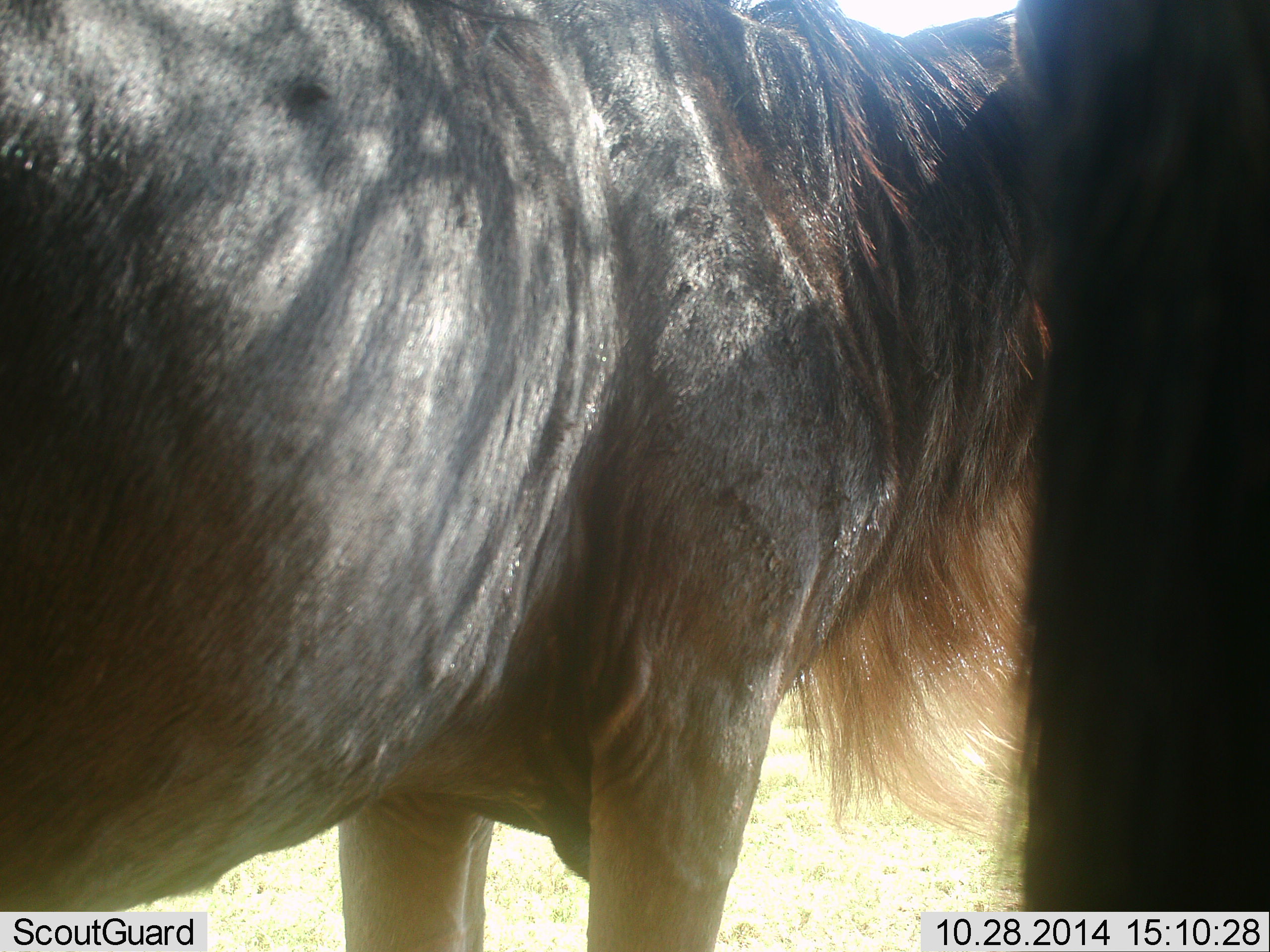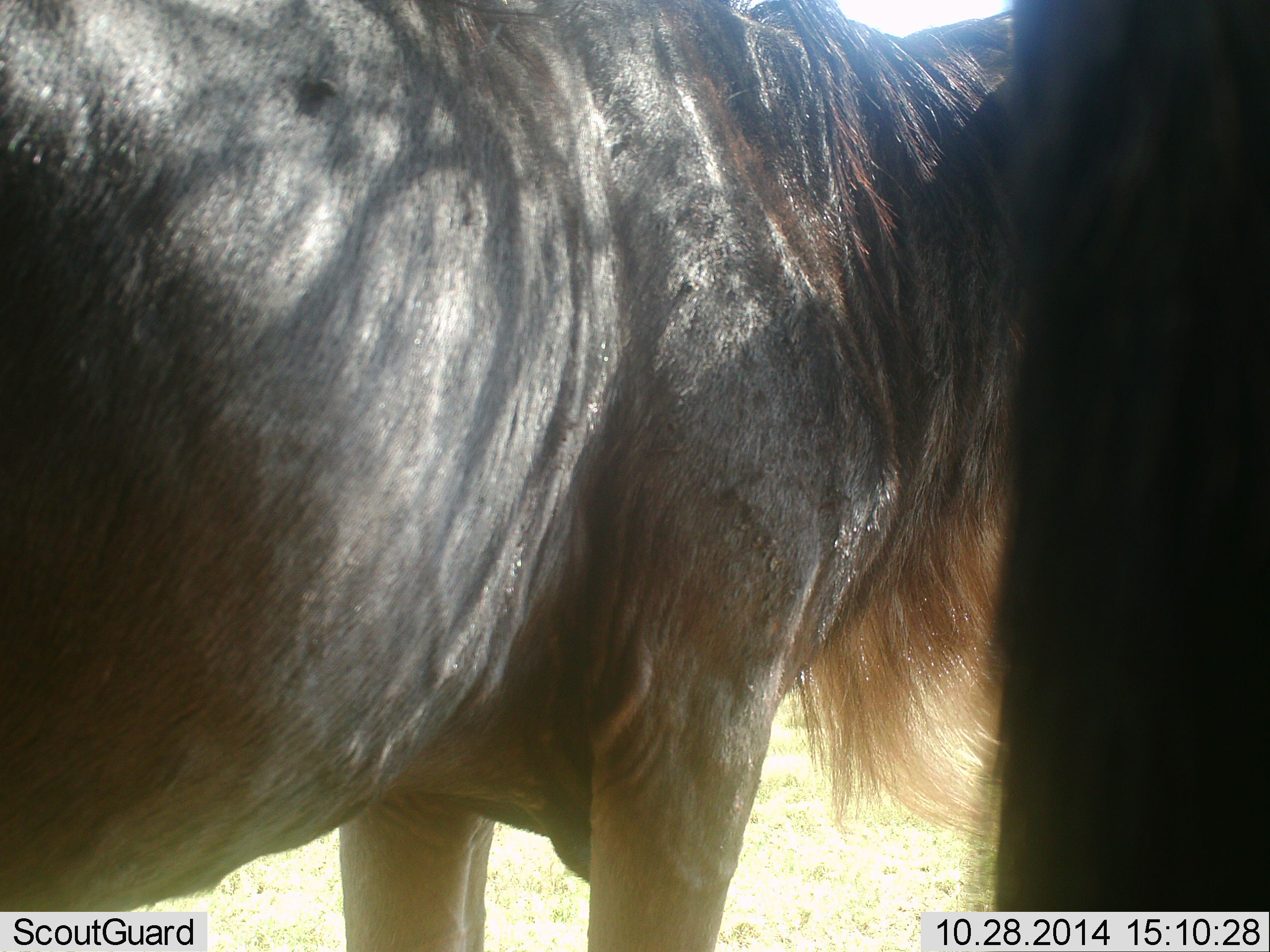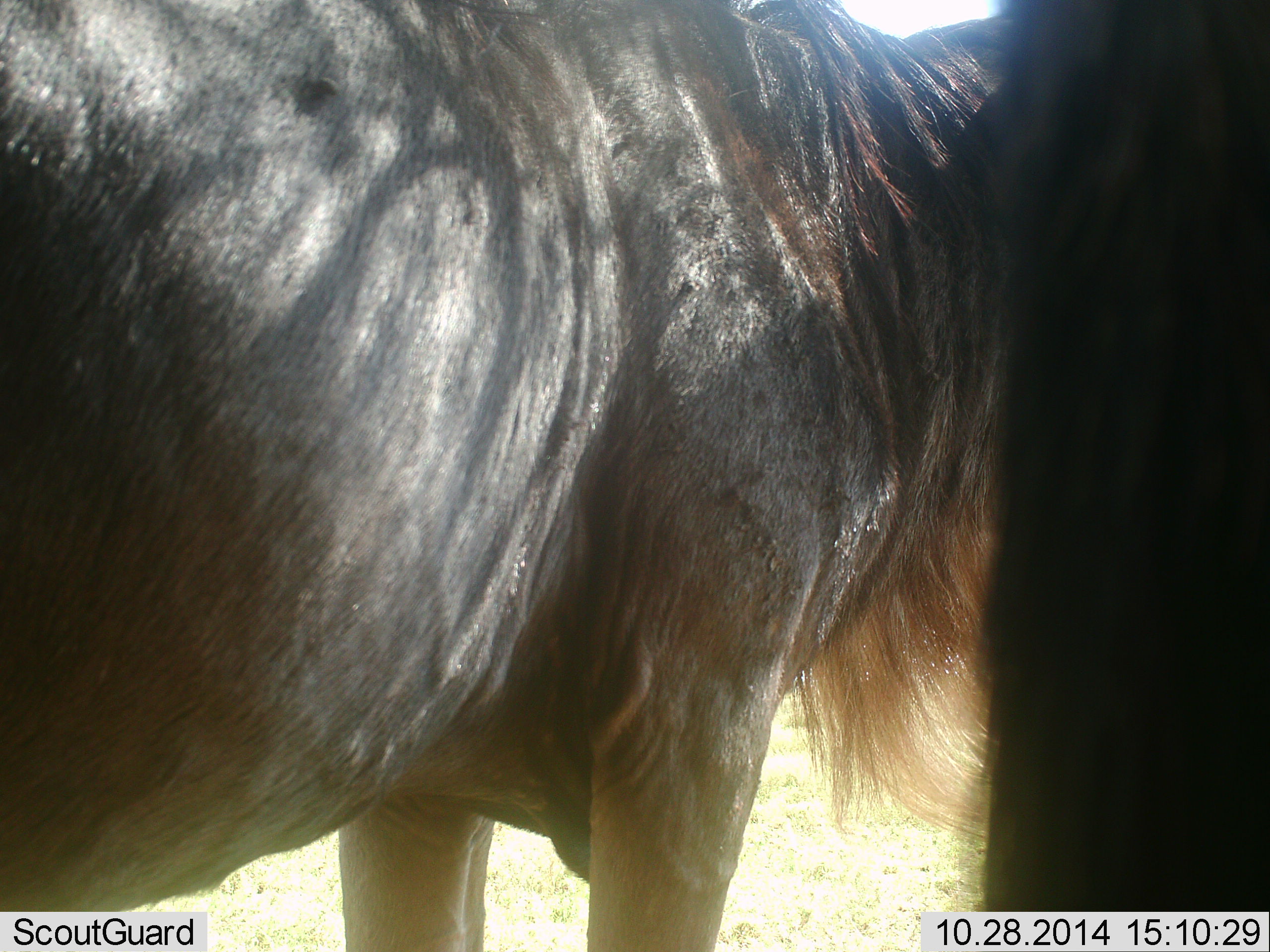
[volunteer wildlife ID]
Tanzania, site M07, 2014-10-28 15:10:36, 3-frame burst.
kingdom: Animalia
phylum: Chordata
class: Mammalia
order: Artiodactyla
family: Bovidae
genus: Connochaetes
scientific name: Connochaetes taurinus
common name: blue wildebeest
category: wildebeest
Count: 2.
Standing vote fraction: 100%.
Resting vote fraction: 10%.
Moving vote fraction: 10%.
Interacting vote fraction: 10%.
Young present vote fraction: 0%.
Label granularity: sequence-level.